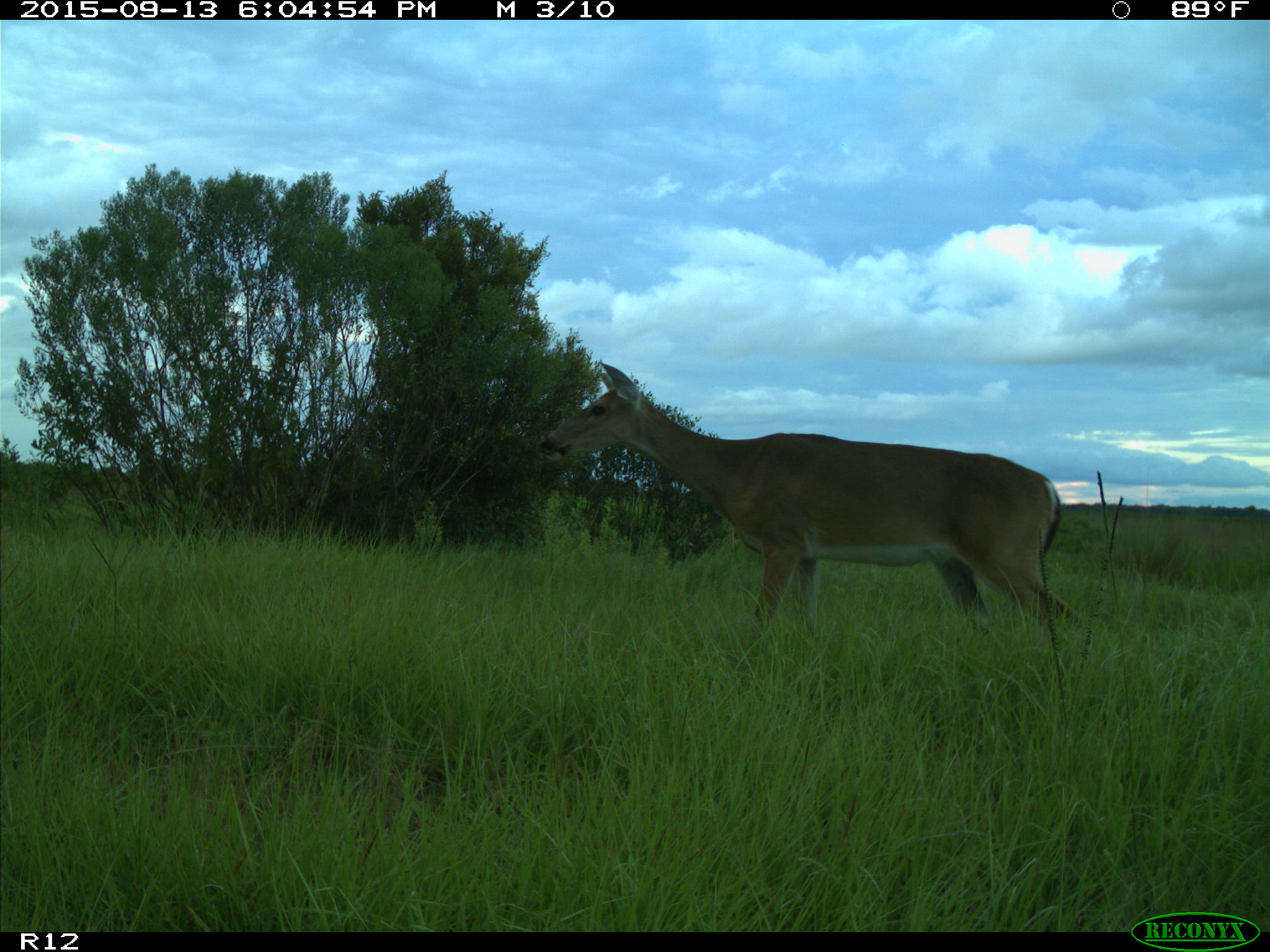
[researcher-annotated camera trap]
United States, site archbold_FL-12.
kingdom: Animalia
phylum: Chordata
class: Mammalia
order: Artiodactyla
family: Cervidae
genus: Odocoileus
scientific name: Odocoileus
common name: deer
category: unidentified deer